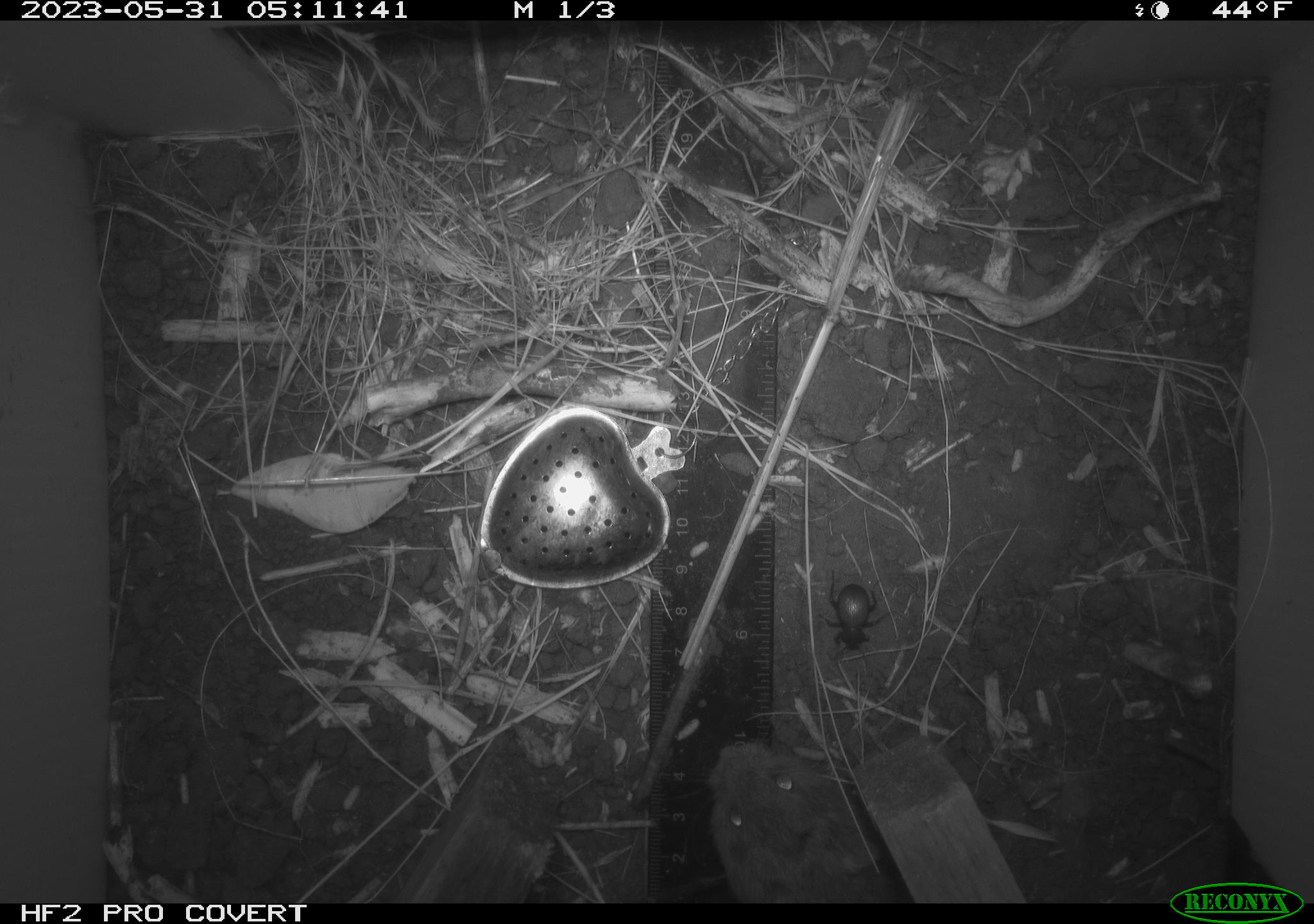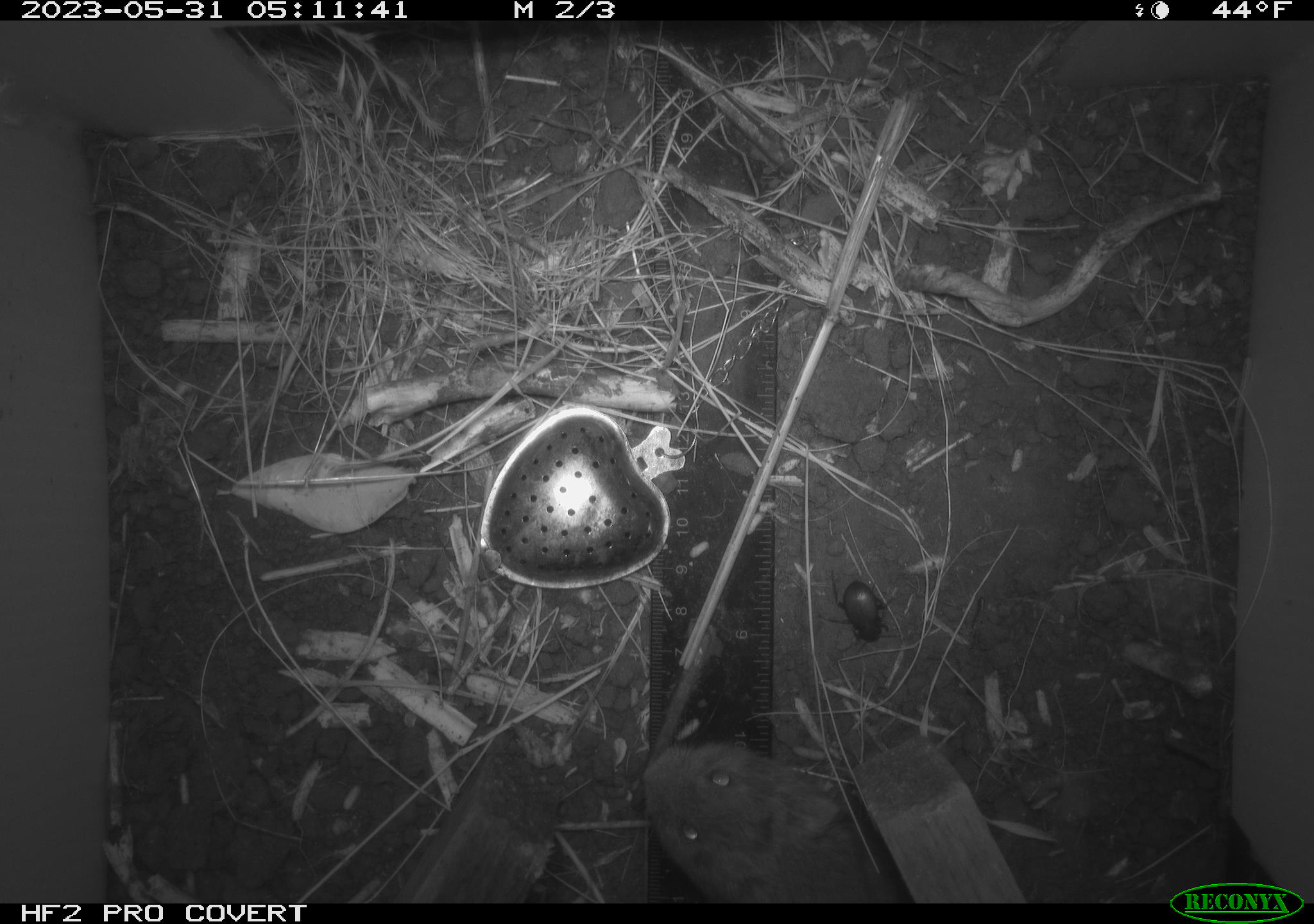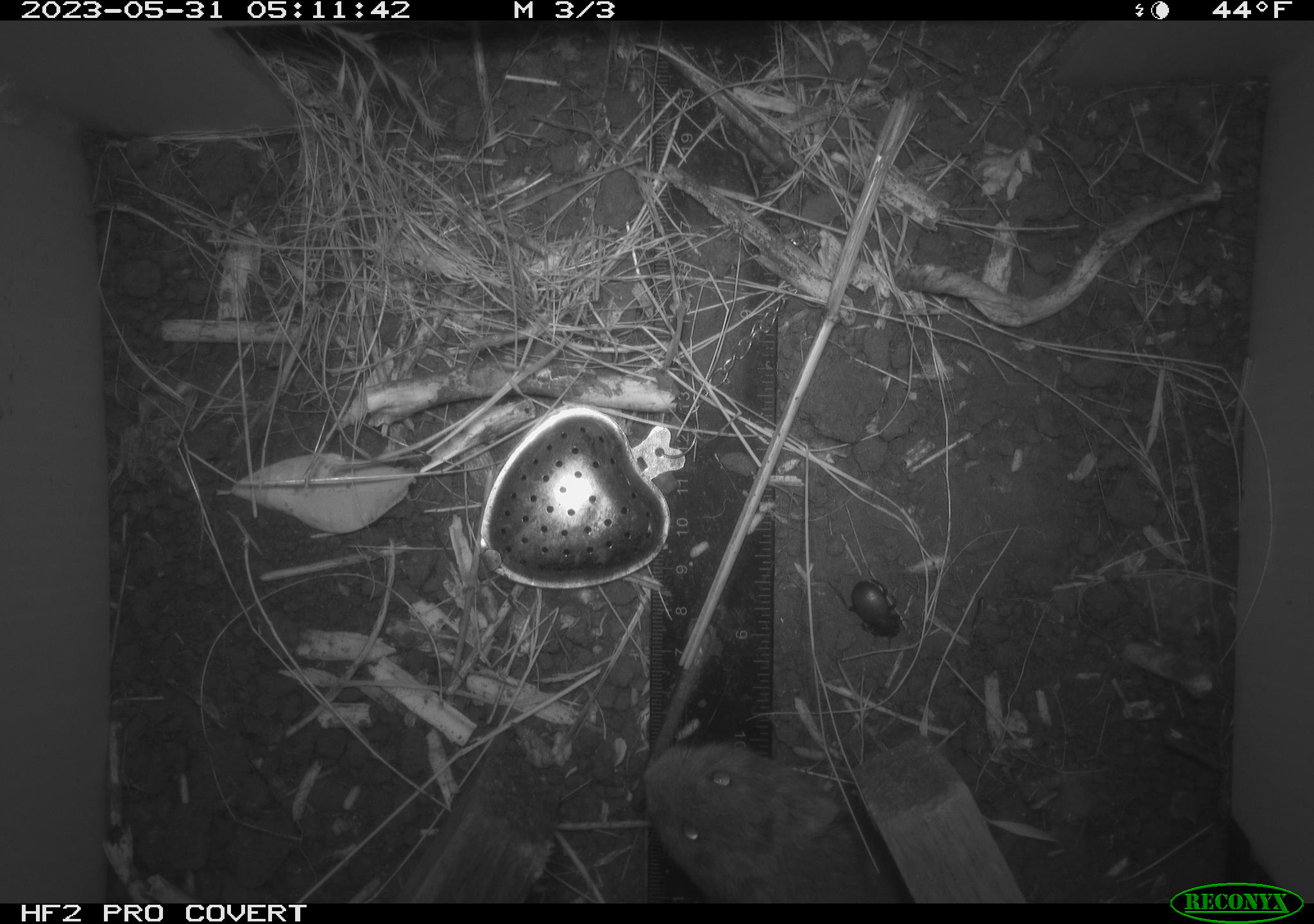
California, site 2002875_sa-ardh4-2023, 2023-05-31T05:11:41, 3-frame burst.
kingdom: Animalia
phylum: Chordata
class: Mammalia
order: Rodentia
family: Cricetidae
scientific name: Arvicolinae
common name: voles, lemmings, and muskrats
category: arvicolinae subfamily